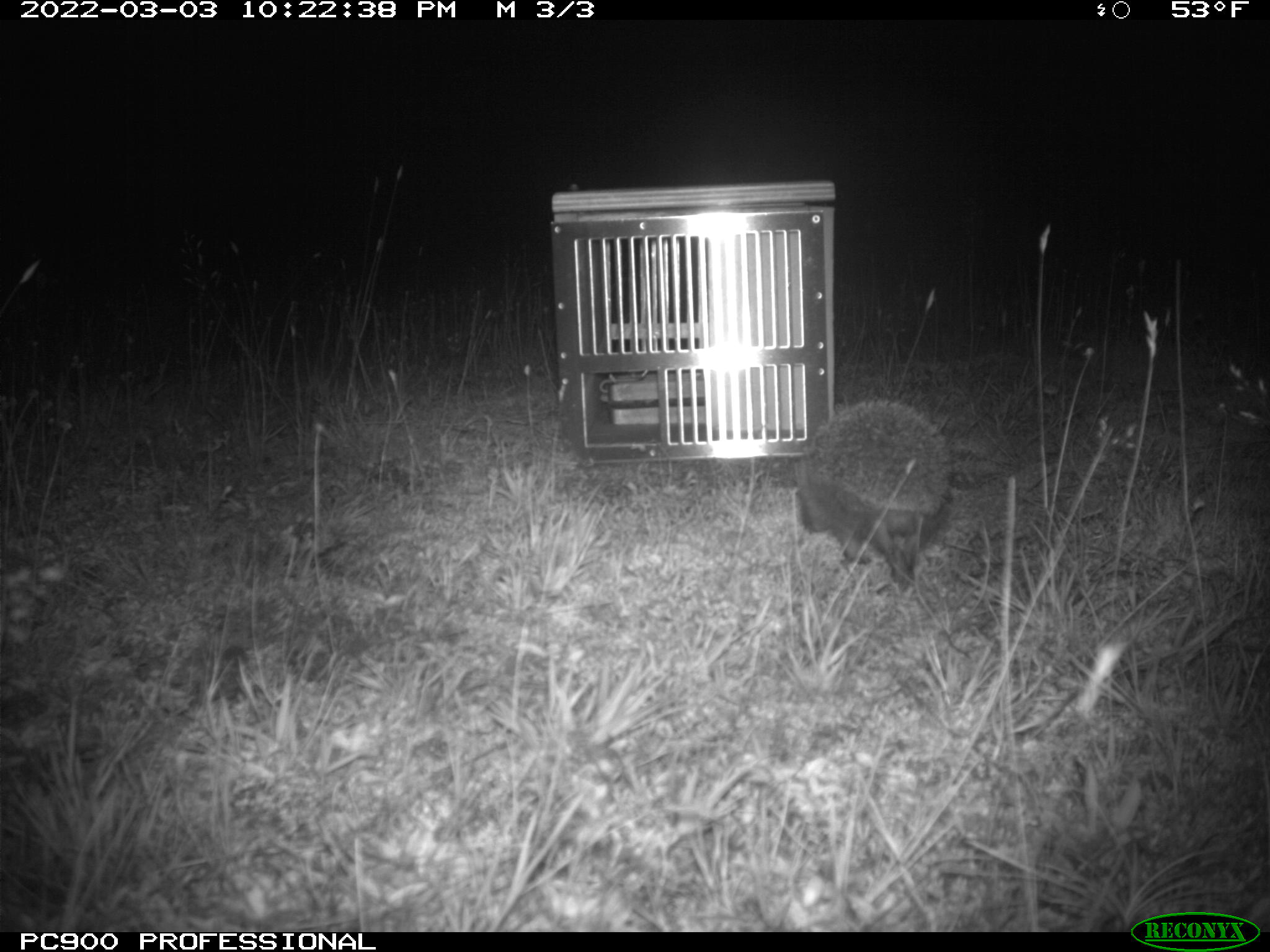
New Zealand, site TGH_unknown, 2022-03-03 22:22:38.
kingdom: Animalia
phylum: Chordata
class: Mammalia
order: Eulipotyphla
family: Erinaceidae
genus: Erinaceus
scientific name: Erinaceus europaeus europaeus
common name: european hedgehog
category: hedgehog